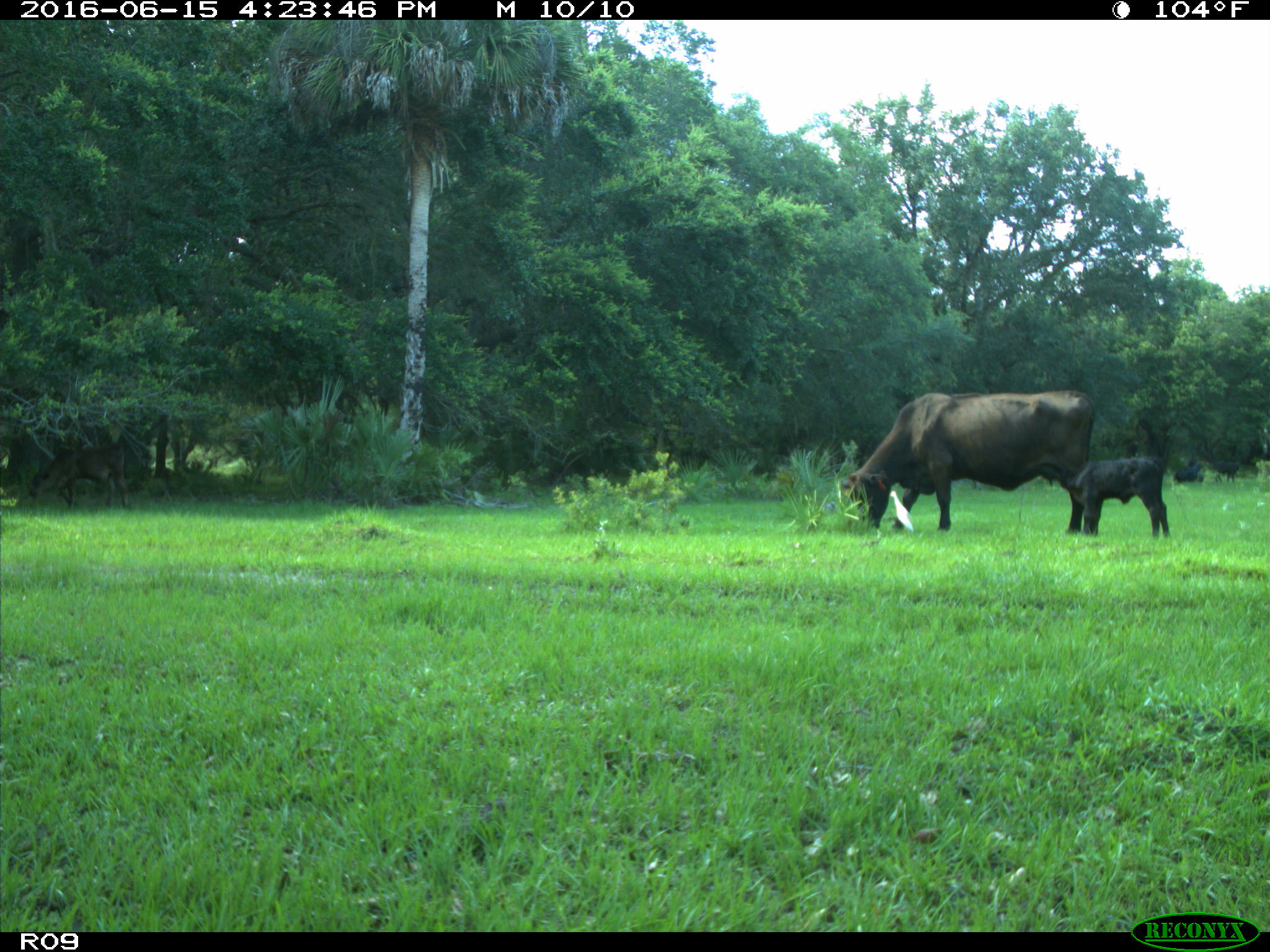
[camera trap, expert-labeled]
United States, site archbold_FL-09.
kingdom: Animalia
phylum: Chordata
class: Mammalia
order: Artiodactyla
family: Bovidae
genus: Bos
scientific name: Bos taurus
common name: domestic cow